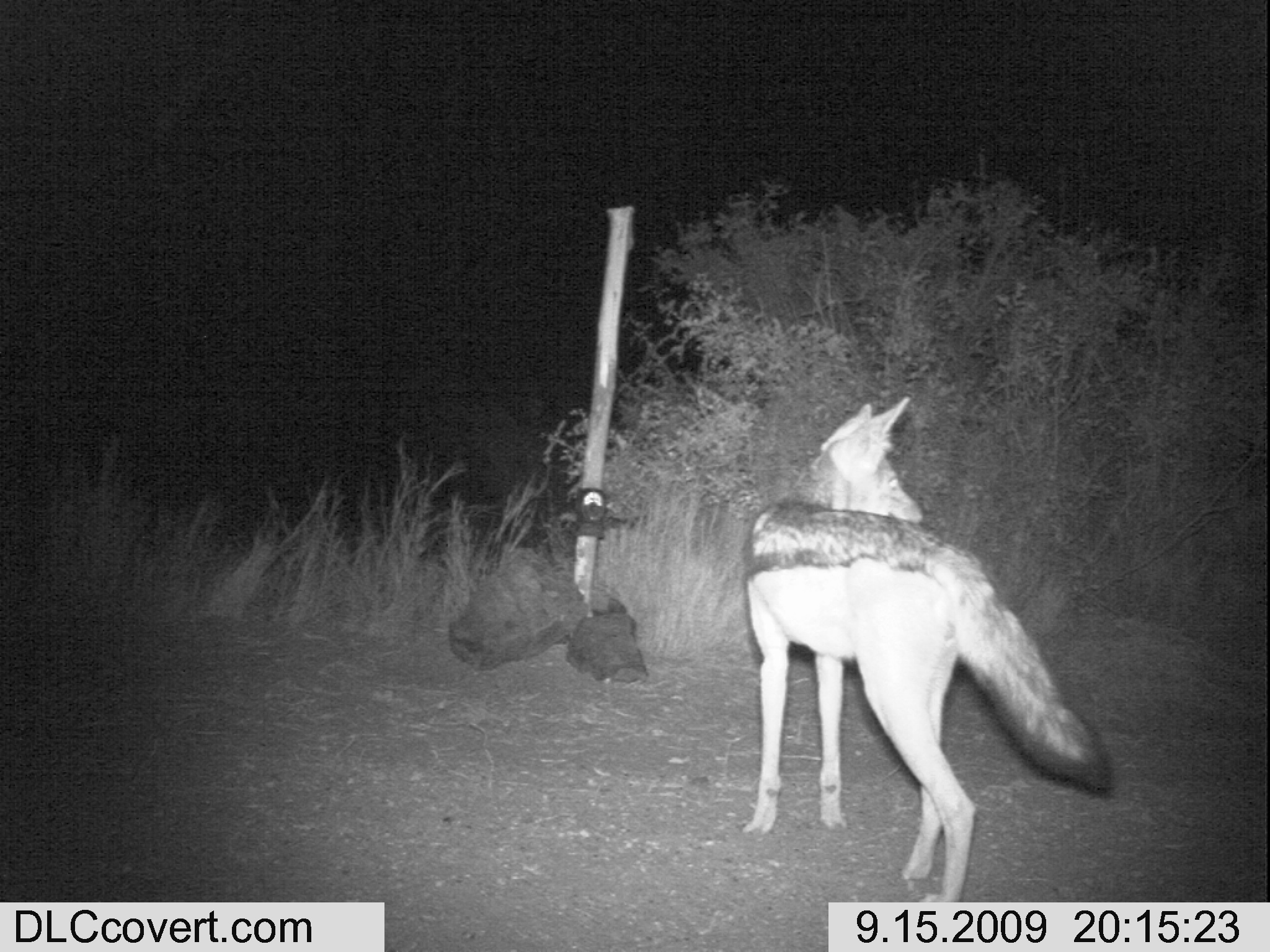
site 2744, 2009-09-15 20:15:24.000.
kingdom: Animalia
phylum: Chordata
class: Mammalia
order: Carnivora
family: Canidae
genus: Lupulella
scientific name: Lupulella mesomelas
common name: black-backed jackal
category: canis mesomelas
Canis mesomelas (black-backed jackal) (Lupulella mesomelas), count 1.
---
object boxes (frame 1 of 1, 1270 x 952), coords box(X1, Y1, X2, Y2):
canis mesomelas: box(743, 395, 1109, 902)